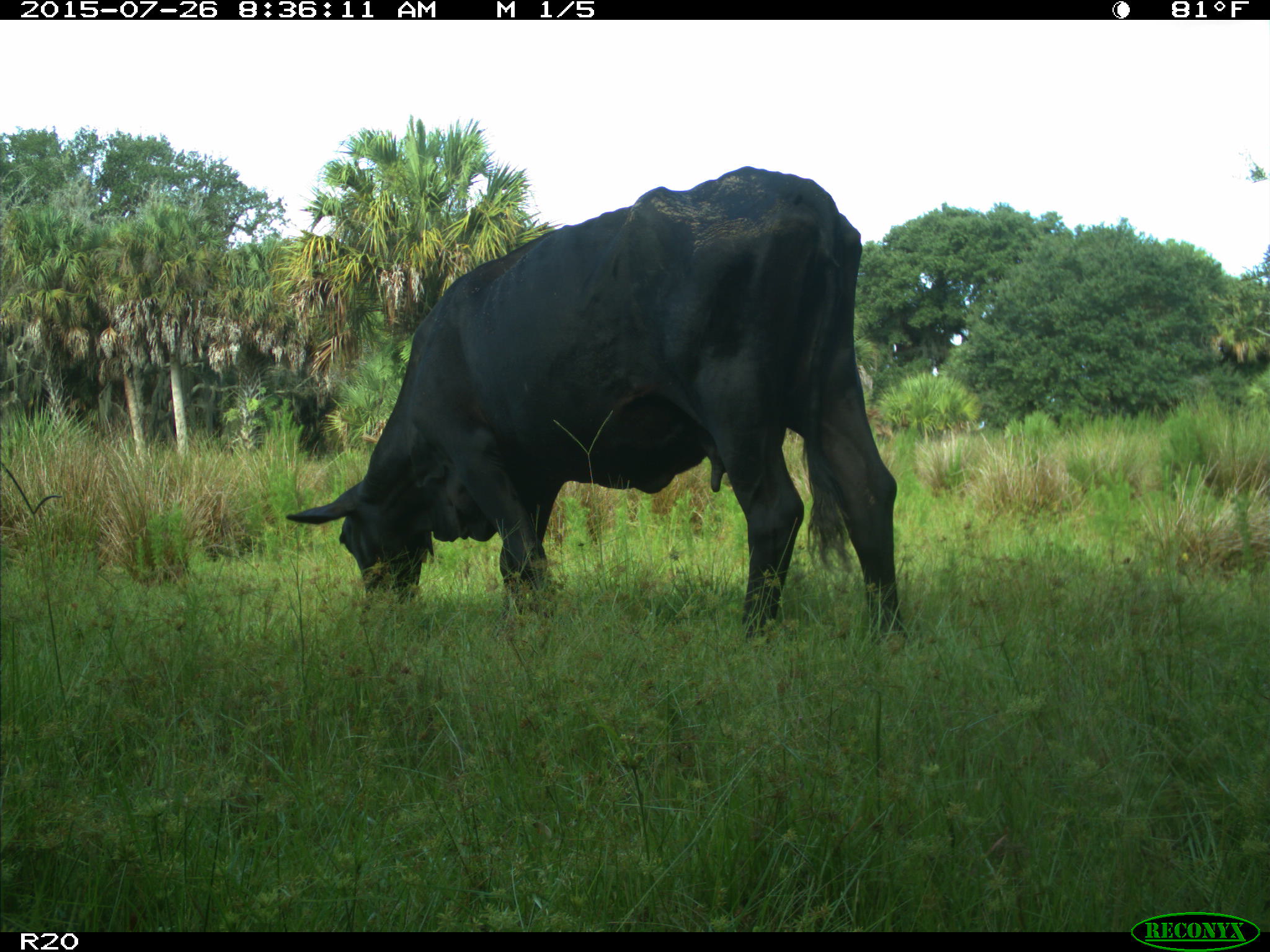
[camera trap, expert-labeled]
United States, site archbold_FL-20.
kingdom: Animalia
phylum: Chordata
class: Mammalia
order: Artiodactyla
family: Bovidae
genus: Bos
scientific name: Bos taurus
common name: domestic cow